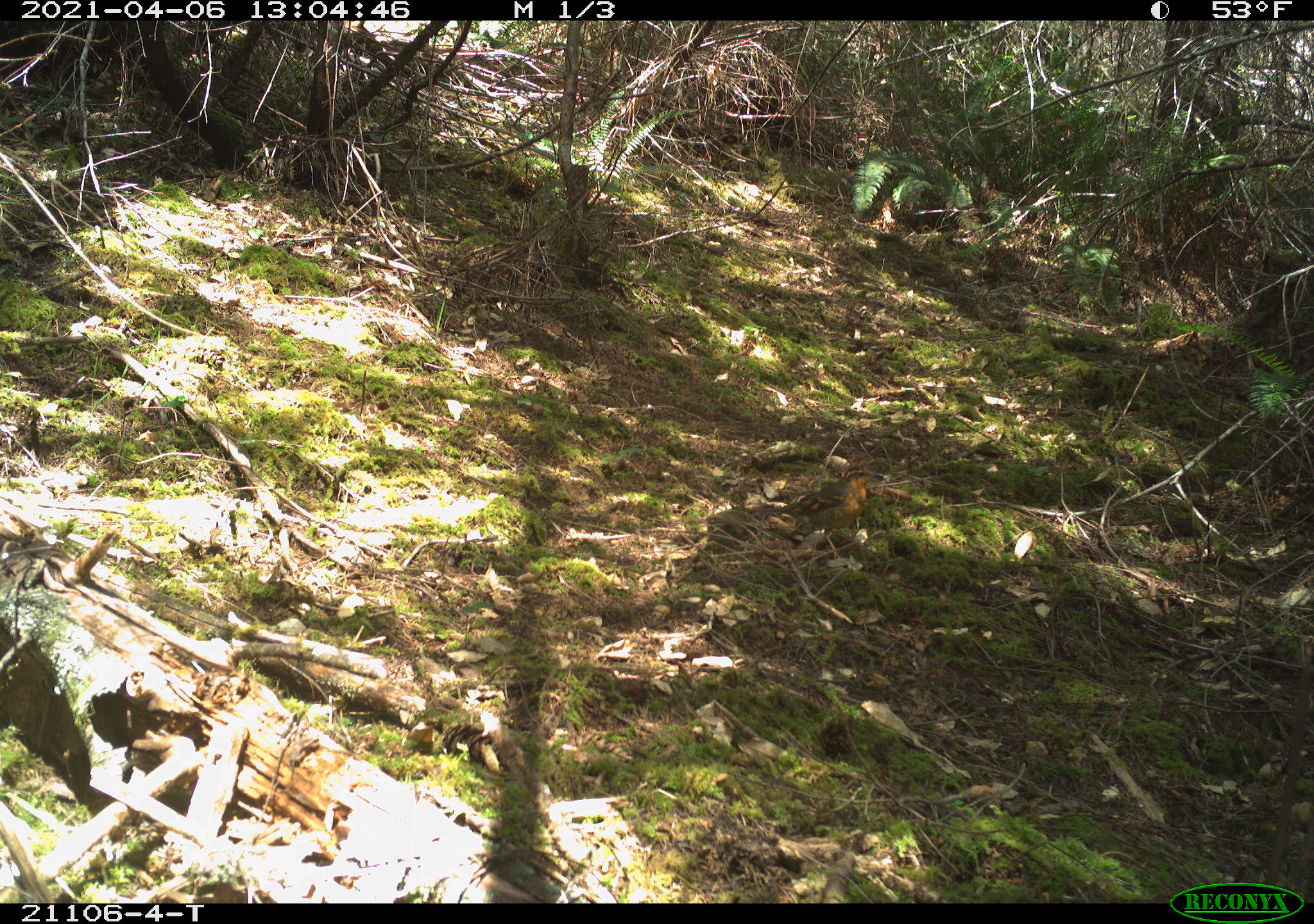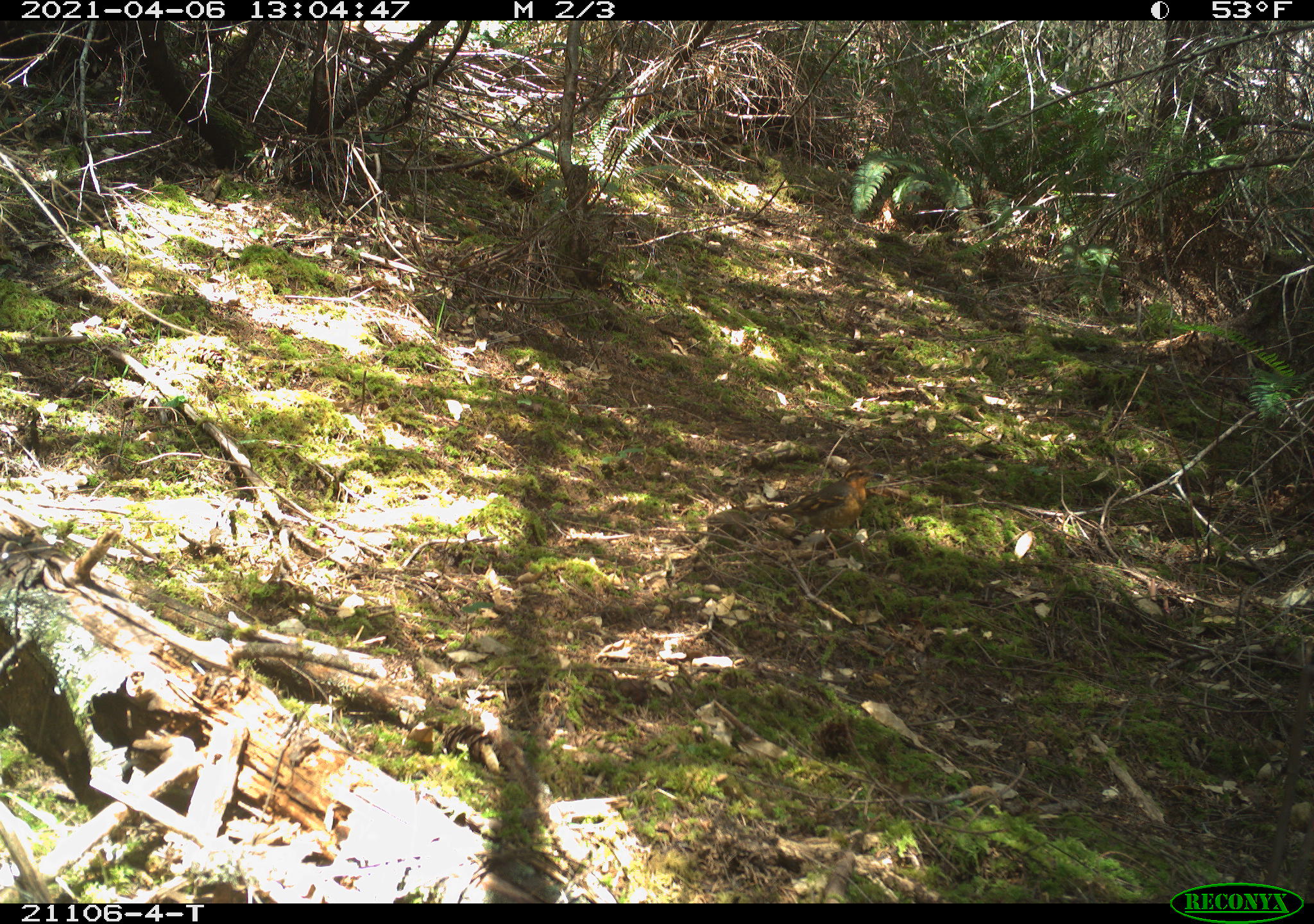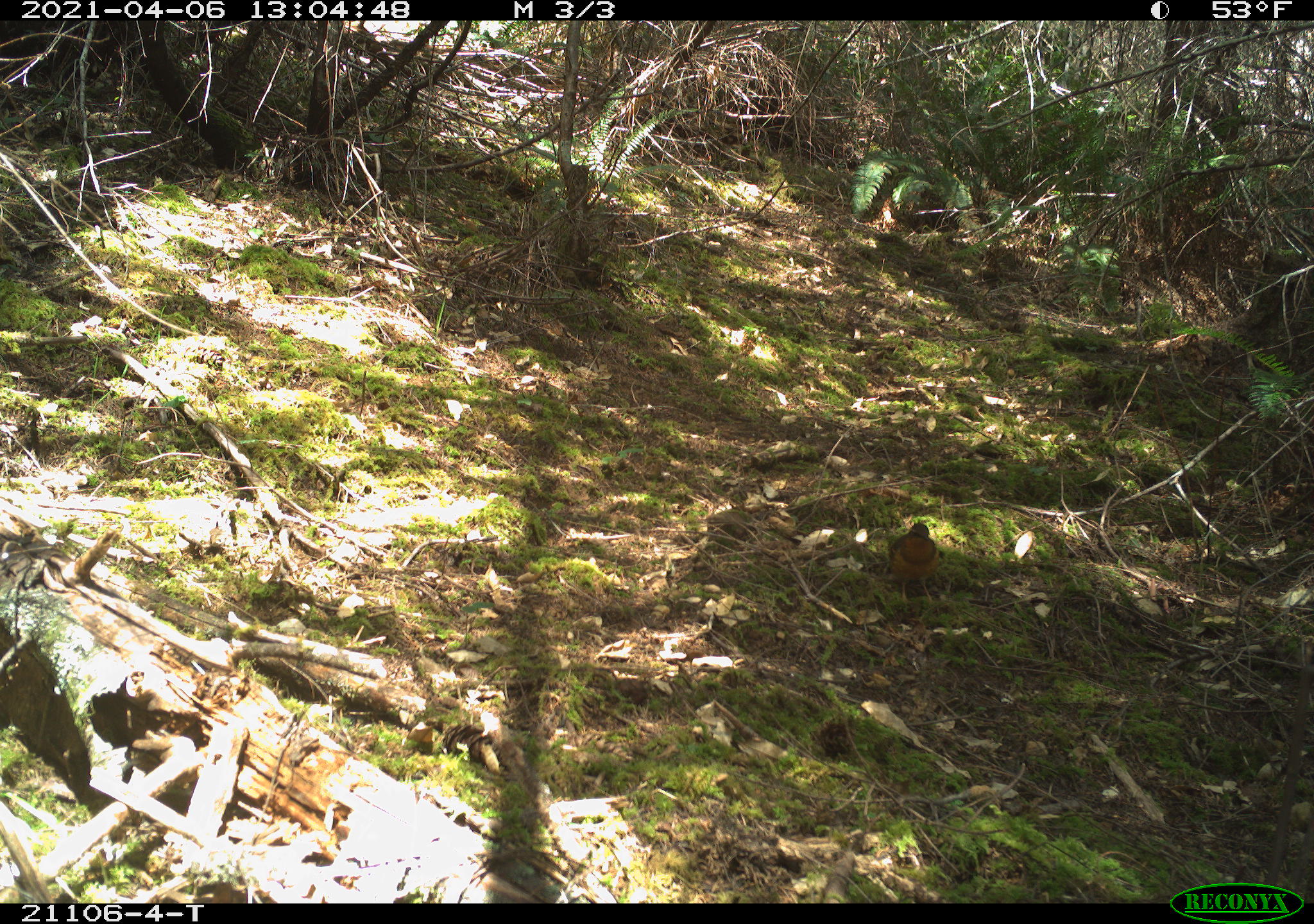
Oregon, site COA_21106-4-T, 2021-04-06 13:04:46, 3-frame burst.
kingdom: Animalia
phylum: Chordata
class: Aves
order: Passeriformes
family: Turdidae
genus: Ixoreus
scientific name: Ixoreus naevius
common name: varied thrush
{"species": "varied thrush (Ixoreus naevius)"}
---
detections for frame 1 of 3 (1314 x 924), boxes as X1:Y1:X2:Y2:
varied thrush: 748:457:900:574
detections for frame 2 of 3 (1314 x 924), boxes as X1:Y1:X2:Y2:
varied thrush: 759:446:902:568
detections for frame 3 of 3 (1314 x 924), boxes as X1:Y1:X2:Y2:
varied thrush: 870:502:969:627